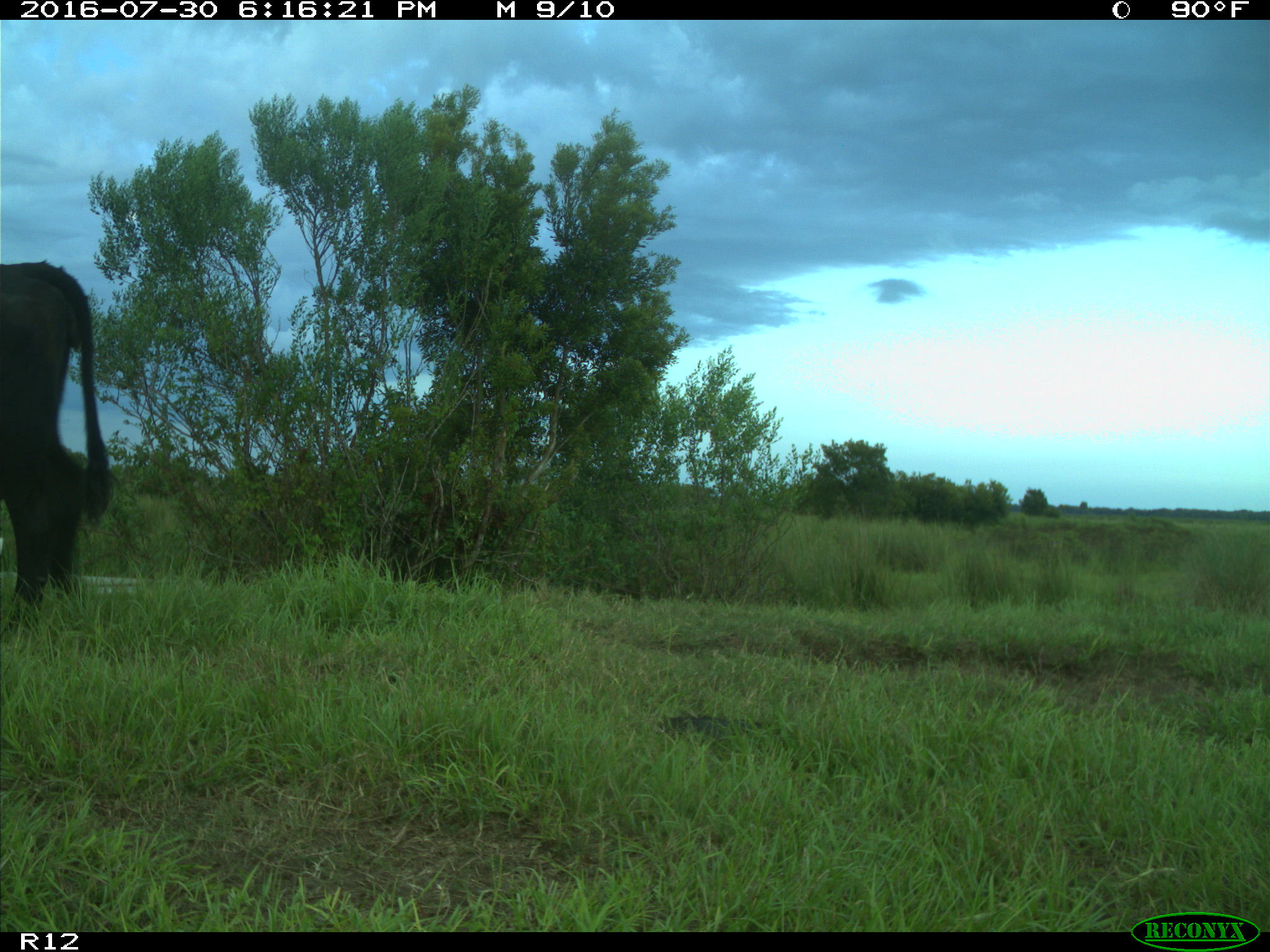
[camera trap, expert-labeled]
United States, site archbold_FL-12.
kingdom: Animalia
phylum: Chordata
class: Mammalia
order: Artiodactyla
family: Bovidae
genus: Bos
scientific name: Bos taurus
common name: domestic cow